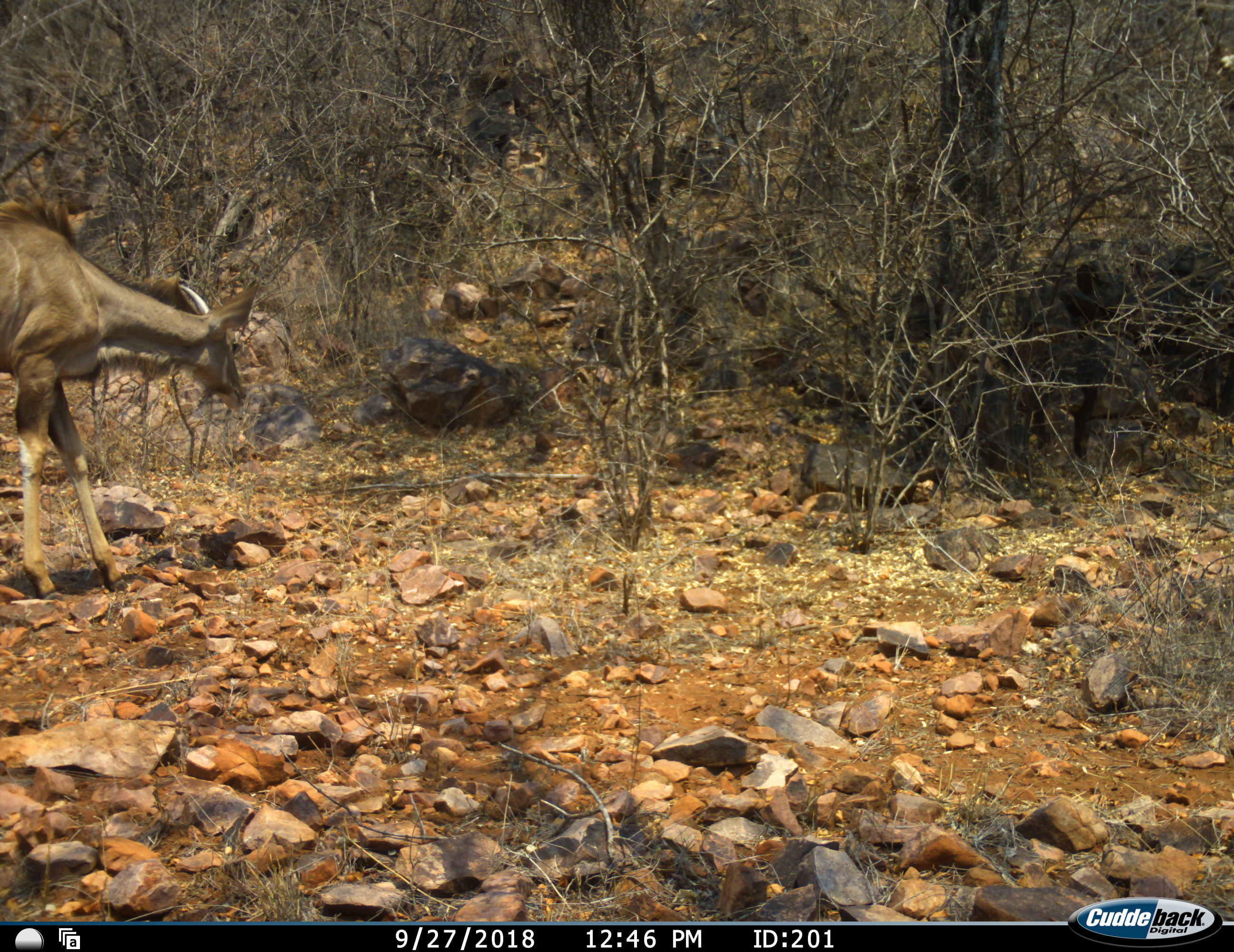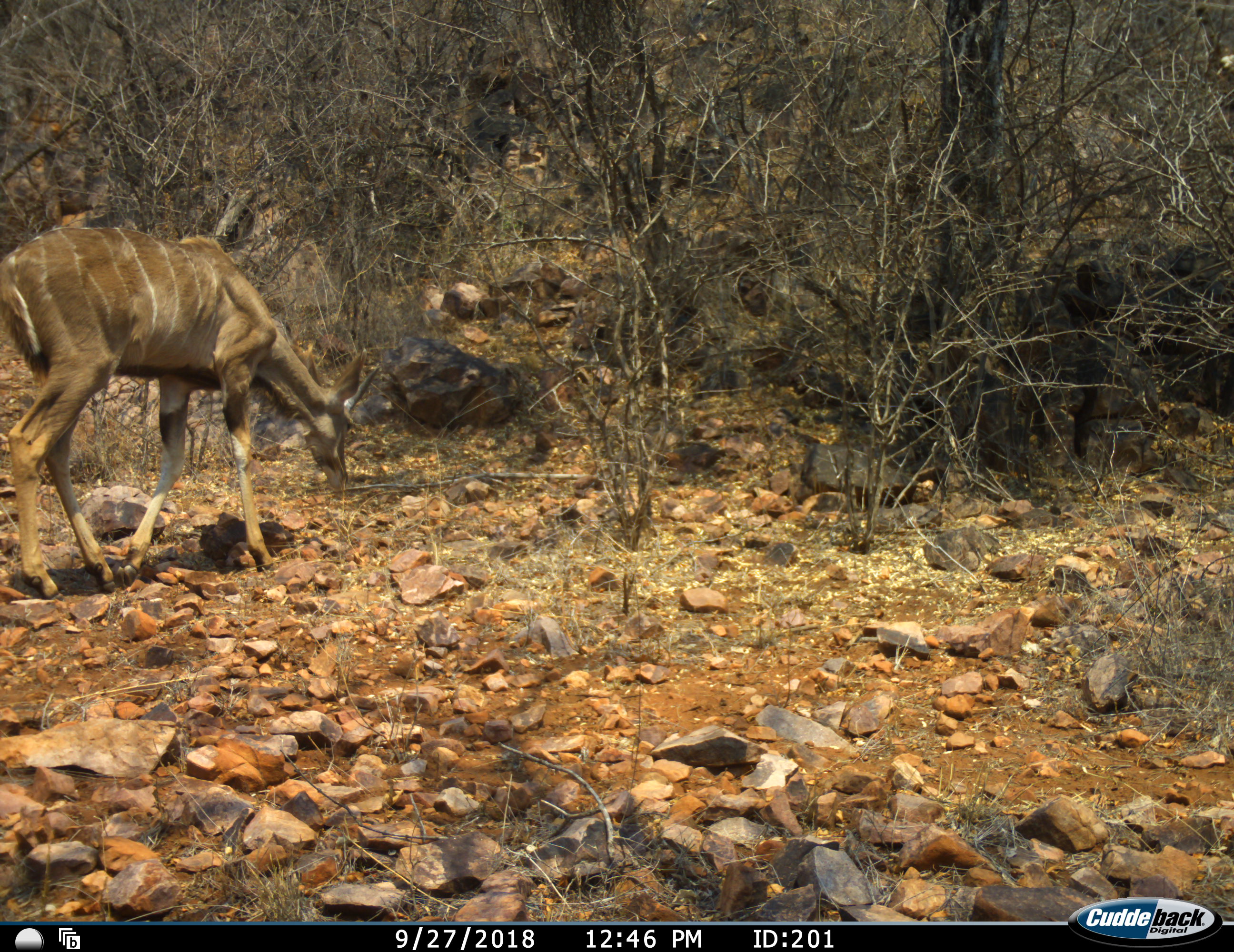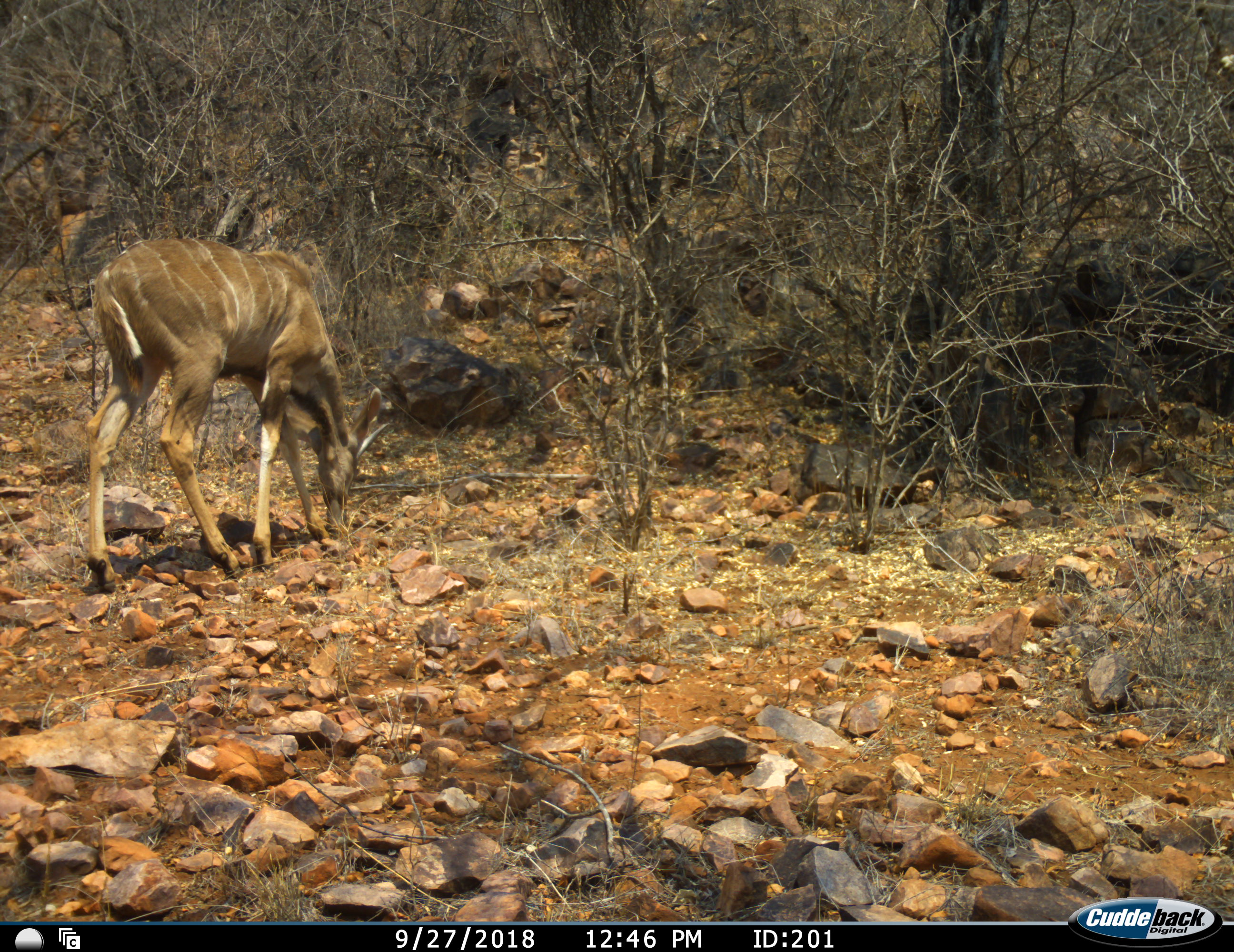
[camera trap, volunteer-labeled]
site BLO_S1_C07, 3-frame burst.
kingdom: Animalia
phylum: Chordata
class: Mammalia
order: Artiodactyla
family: Bovidae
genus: Tragelaphus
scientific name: Tragelaphus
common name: kudu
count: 1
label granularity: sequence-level